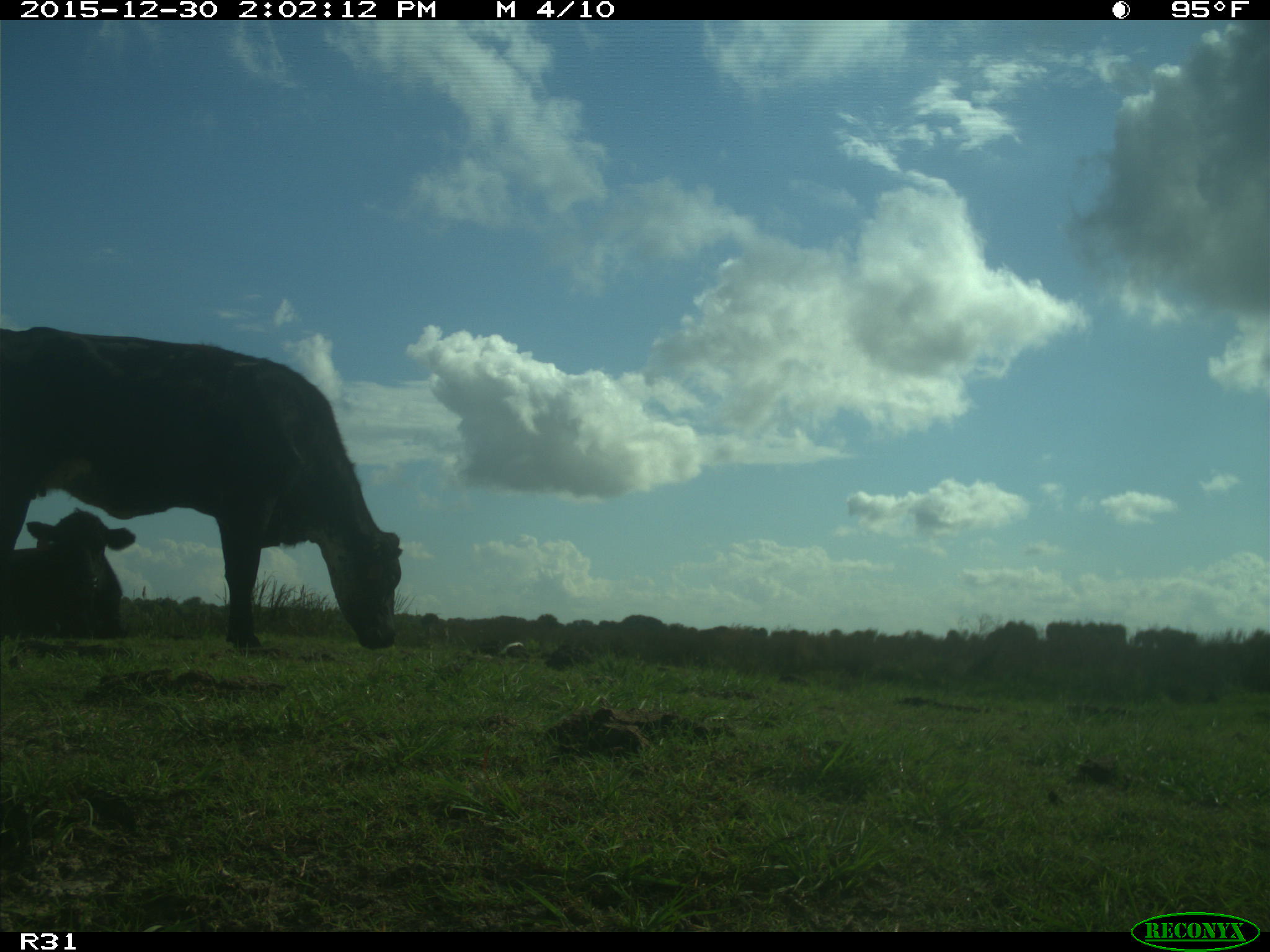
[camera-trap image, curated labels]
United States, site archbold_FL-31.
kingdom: Animalia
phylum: Chordata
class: Mammalia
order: Artiodactyla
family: Bovidae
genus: Bos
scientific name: Bos taurus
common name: domestic cow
Bos taurus (domestic cow).